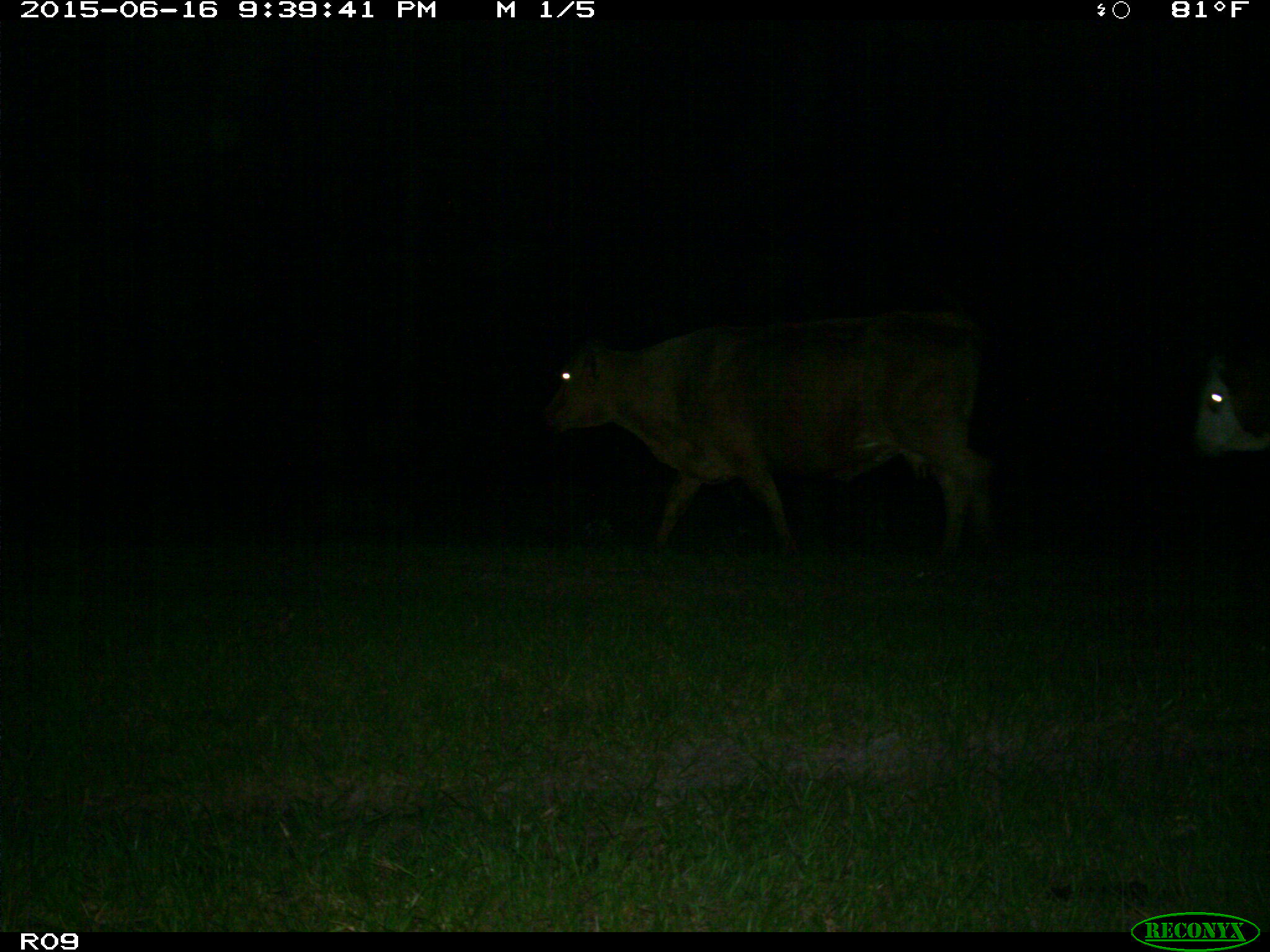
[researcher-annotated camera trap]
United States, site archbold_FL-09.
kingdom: Animalia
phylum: Chordata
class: Mammalia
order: Artiodactyla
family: Bovidae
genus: Bos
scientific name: Bos taurus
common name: domestic cow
Bos taurus (domestic cow).